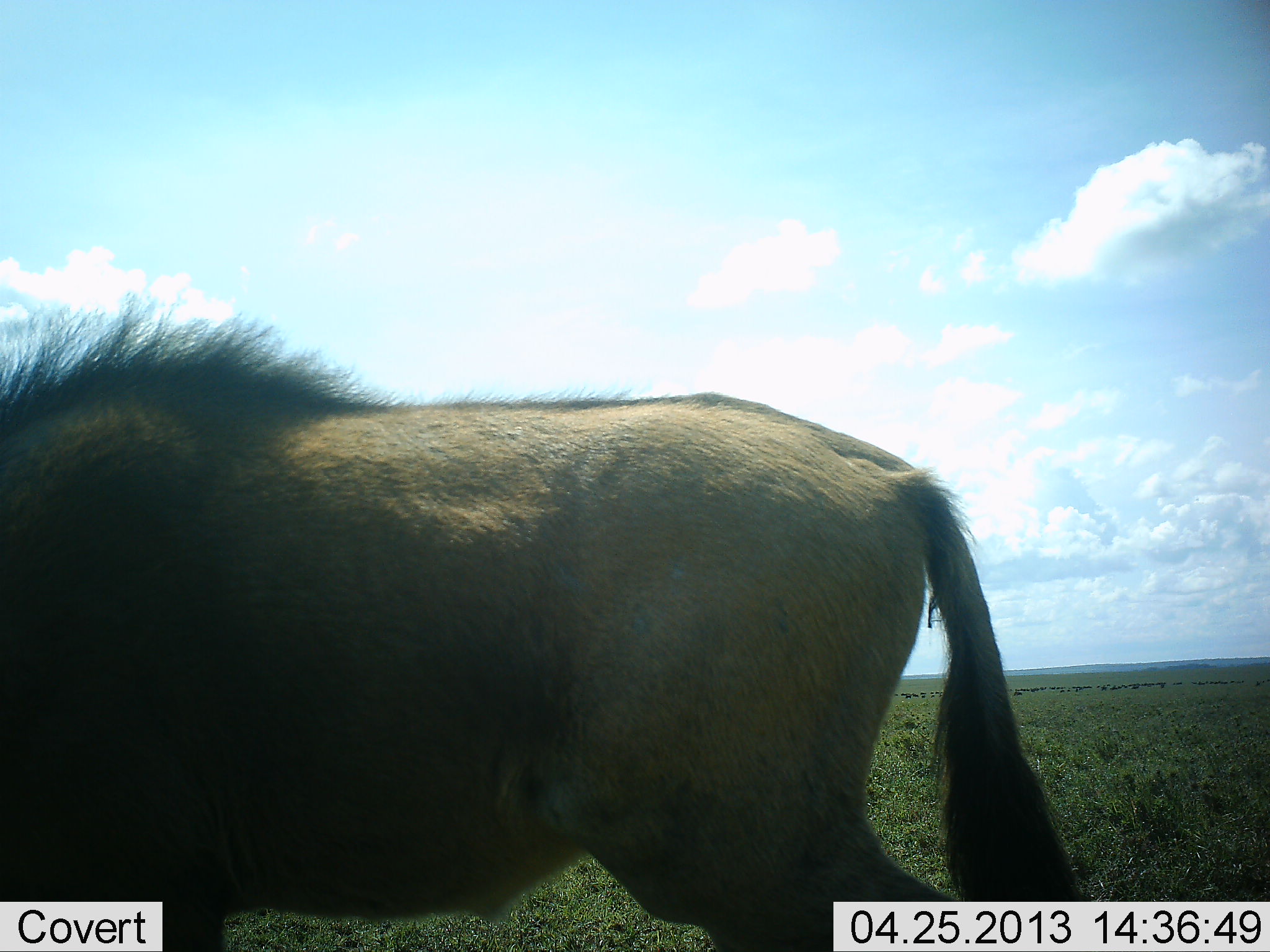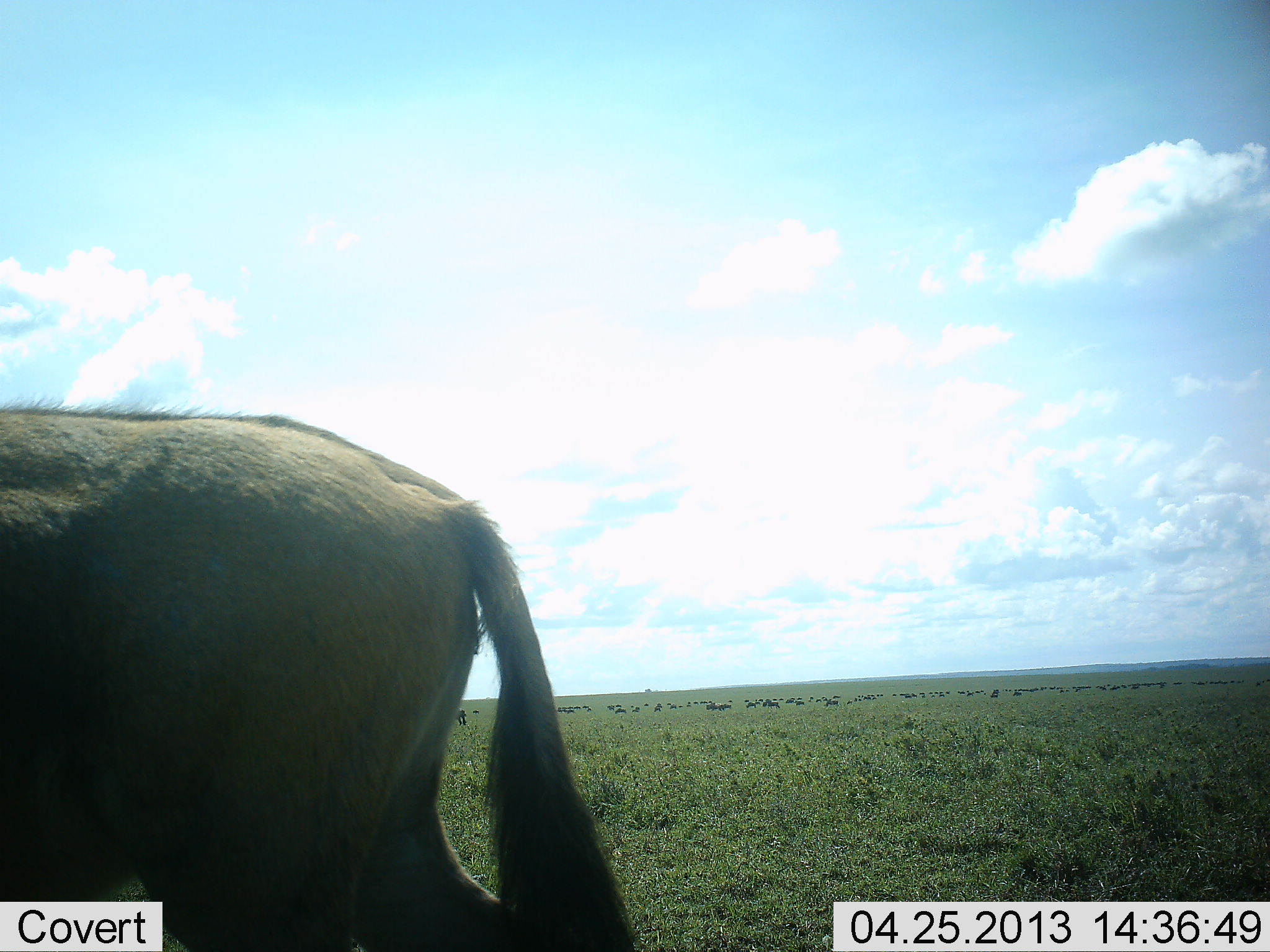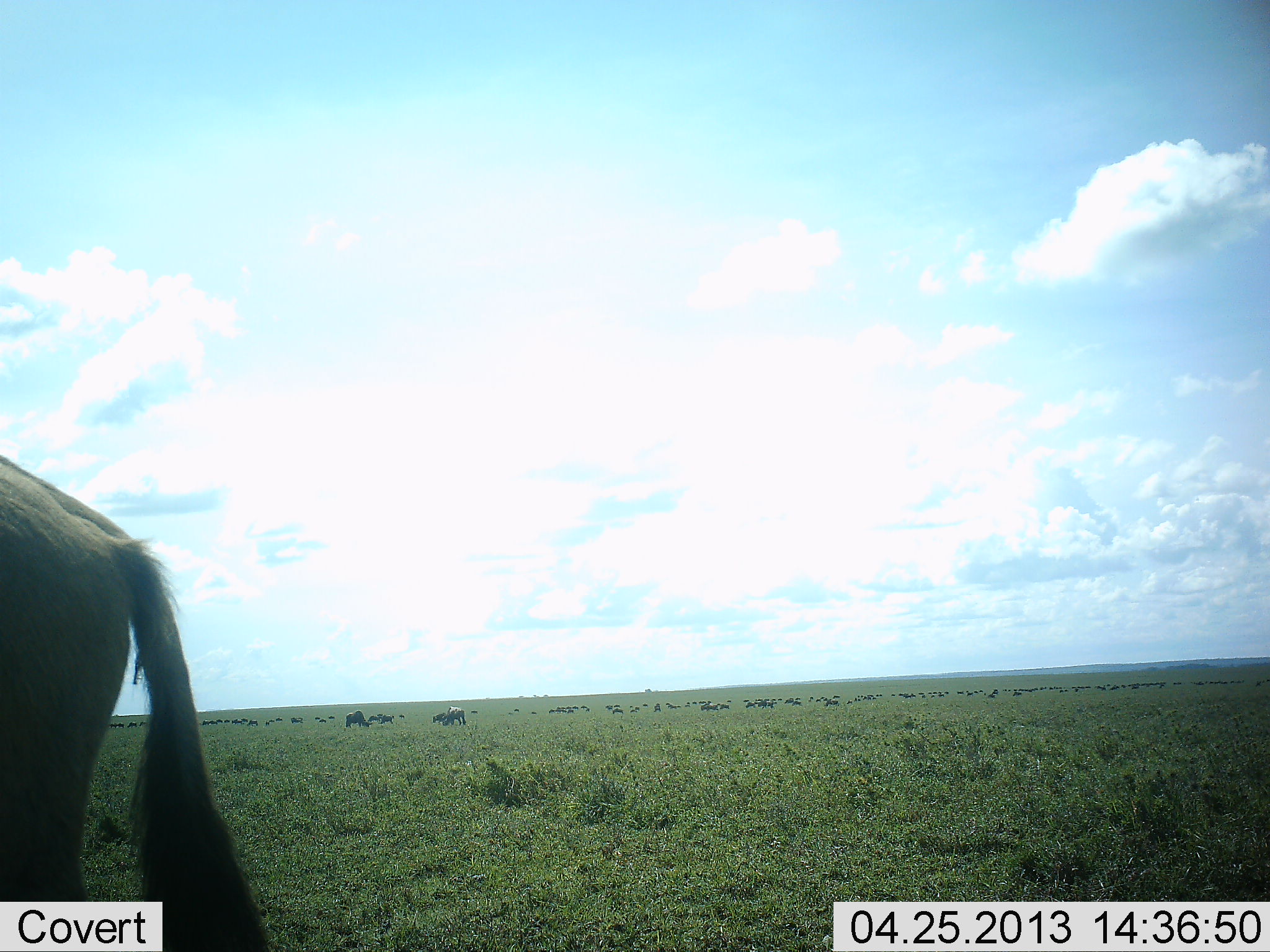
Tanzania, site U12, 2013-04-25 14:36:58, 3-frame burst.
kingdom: Animalia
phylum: Chordata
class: Mammalia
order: Artiodactyla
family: Bovidae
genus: Connochaetes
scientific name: Connochaetes taurinus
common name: blue wildebeest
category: wildebeest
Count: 1.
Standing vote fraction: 29%.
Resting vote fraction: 6%.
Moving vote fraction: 88%.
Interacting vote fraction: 6%.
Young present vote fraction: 6%.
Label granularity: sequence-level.